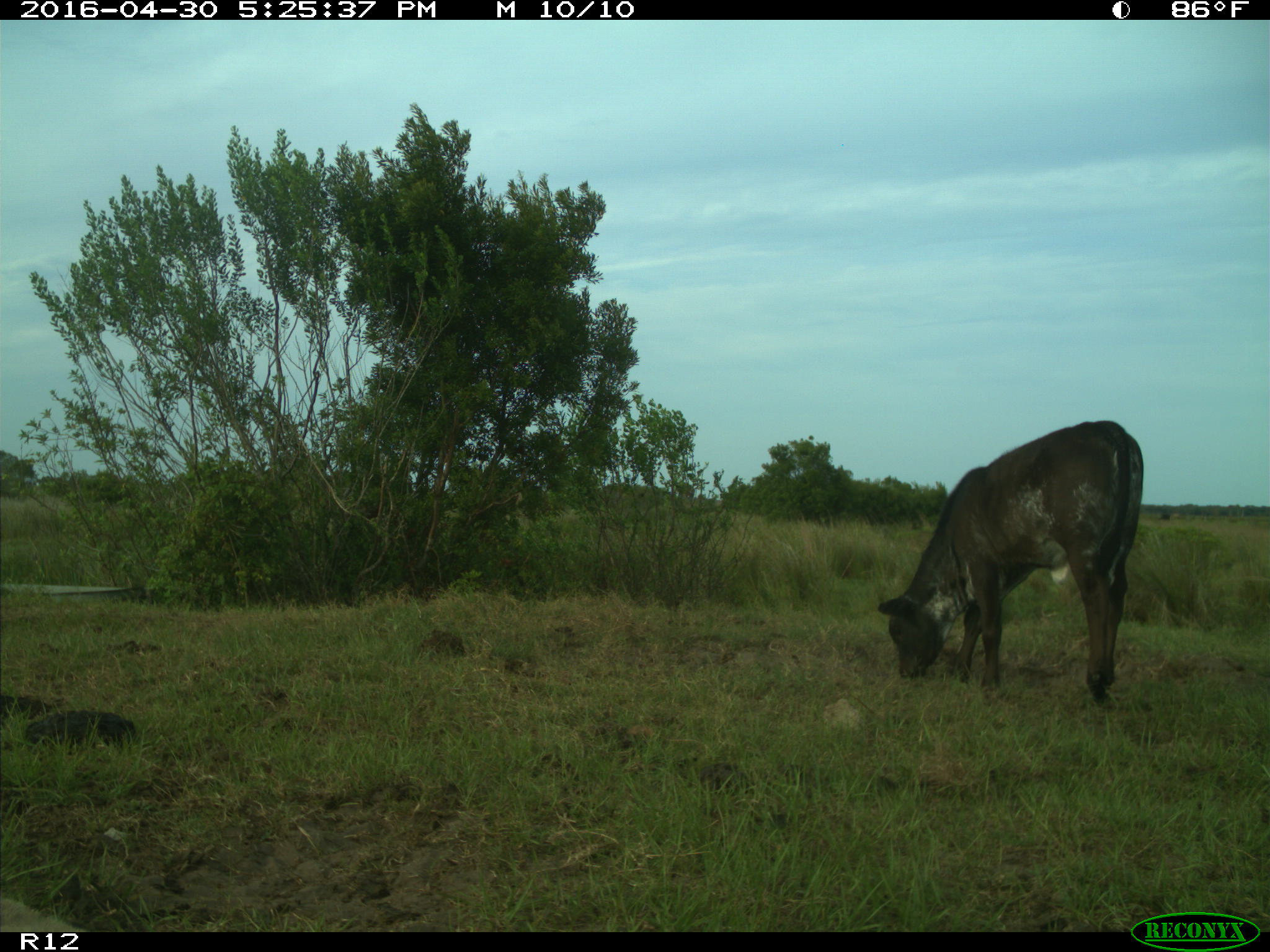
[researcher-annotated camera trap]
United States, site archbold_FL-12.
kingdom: Animalia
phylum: Chordata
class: Mammalia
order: Artiodactyla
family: Bovidae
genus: Bos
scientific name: Bos taurus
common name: domestic cow